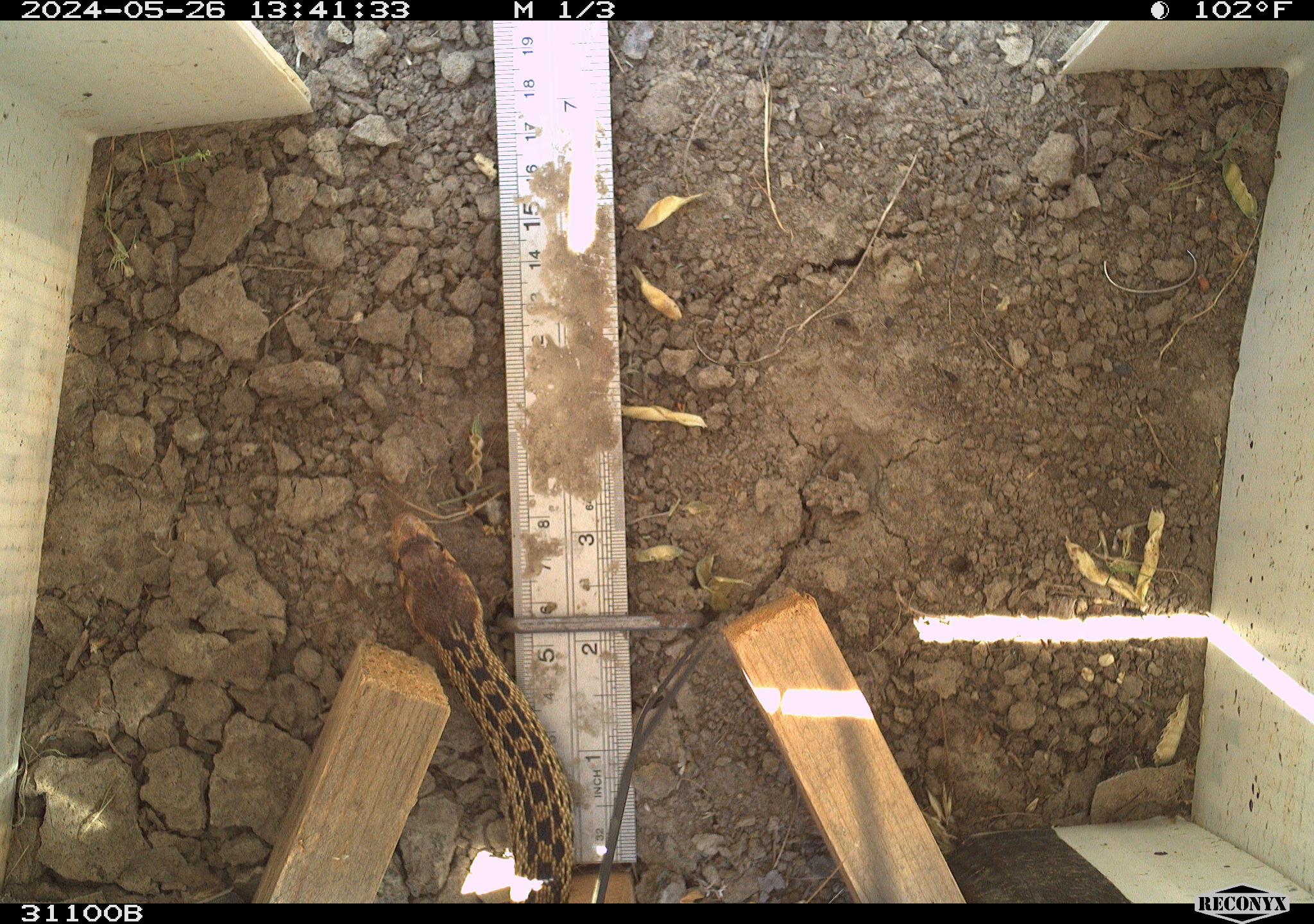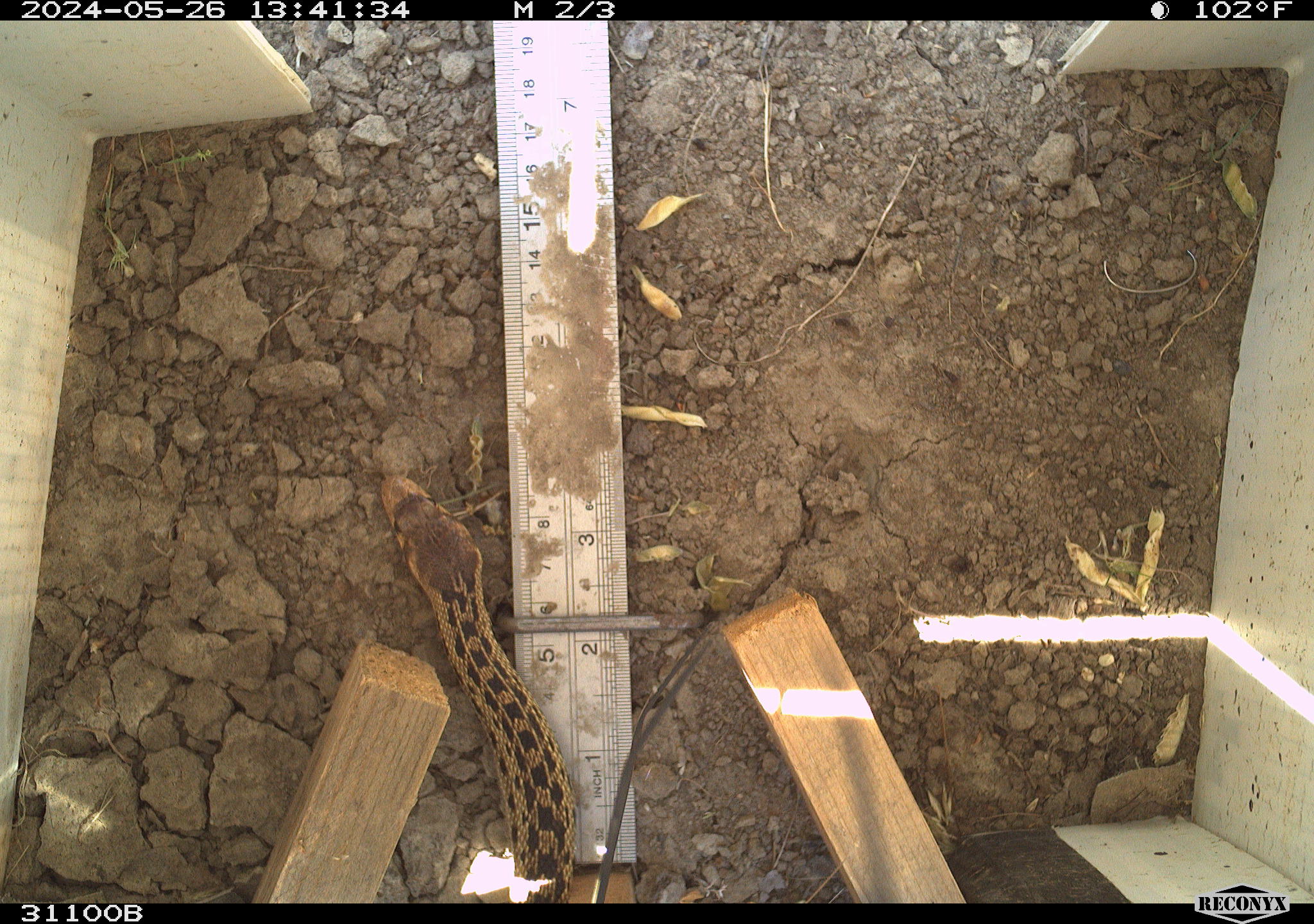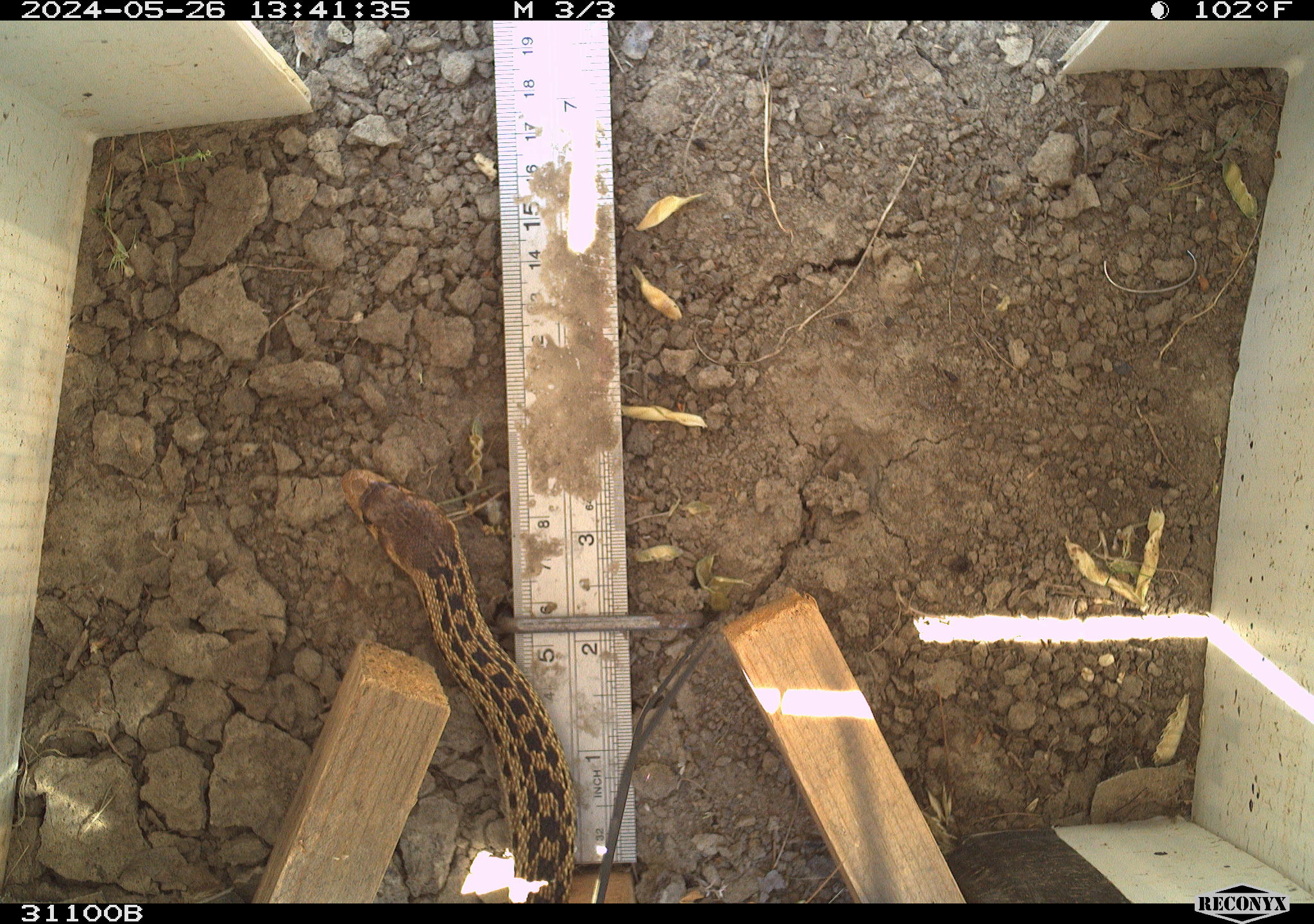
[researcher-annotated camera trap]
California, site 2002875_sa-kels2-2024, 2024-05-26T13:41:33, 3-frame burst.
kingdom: Animalia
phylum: Chordata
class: Reptilia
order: Squamata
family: Colubridae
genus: Pituophis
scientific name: Pituophis catenifer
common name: gophersnake